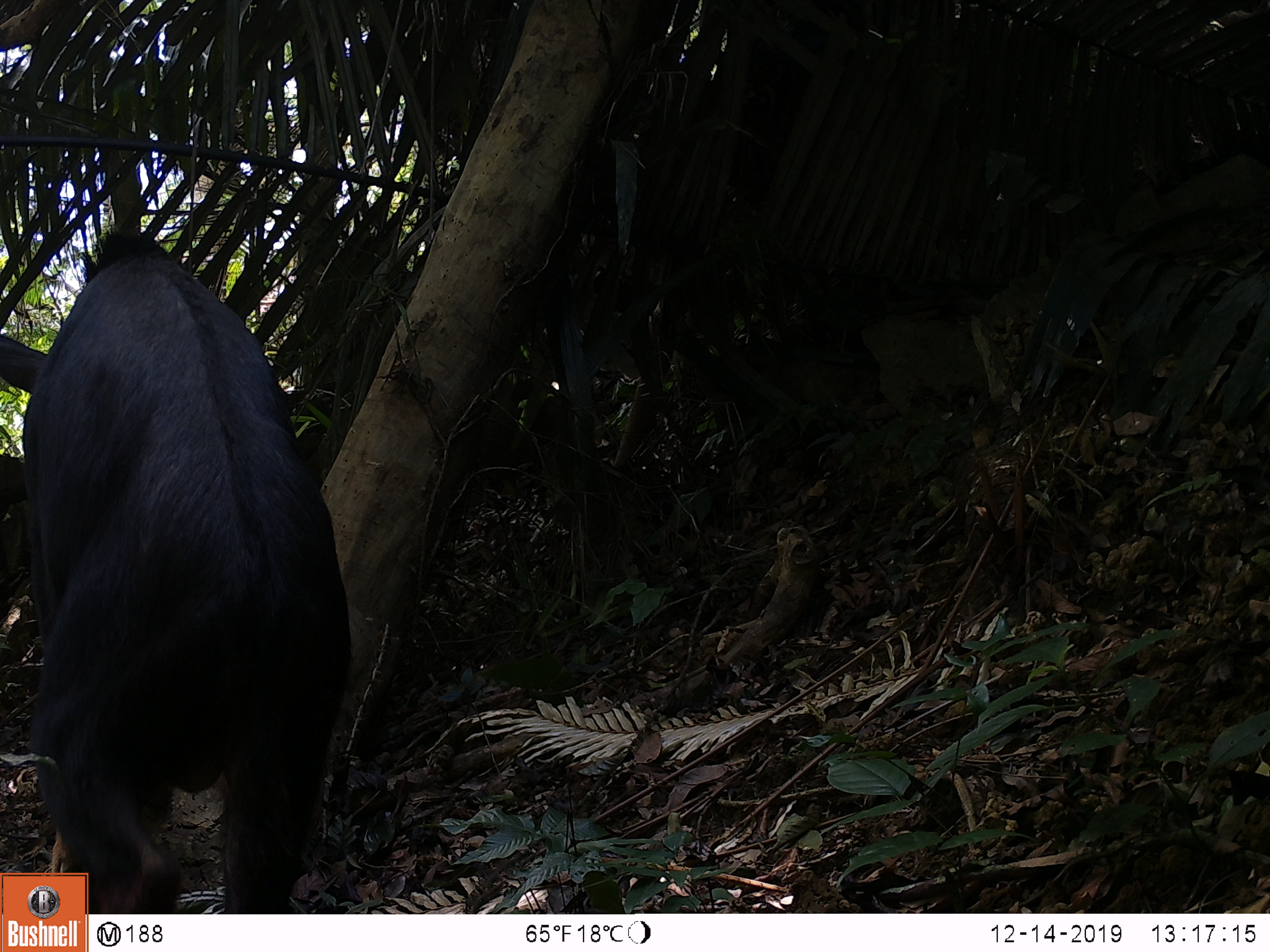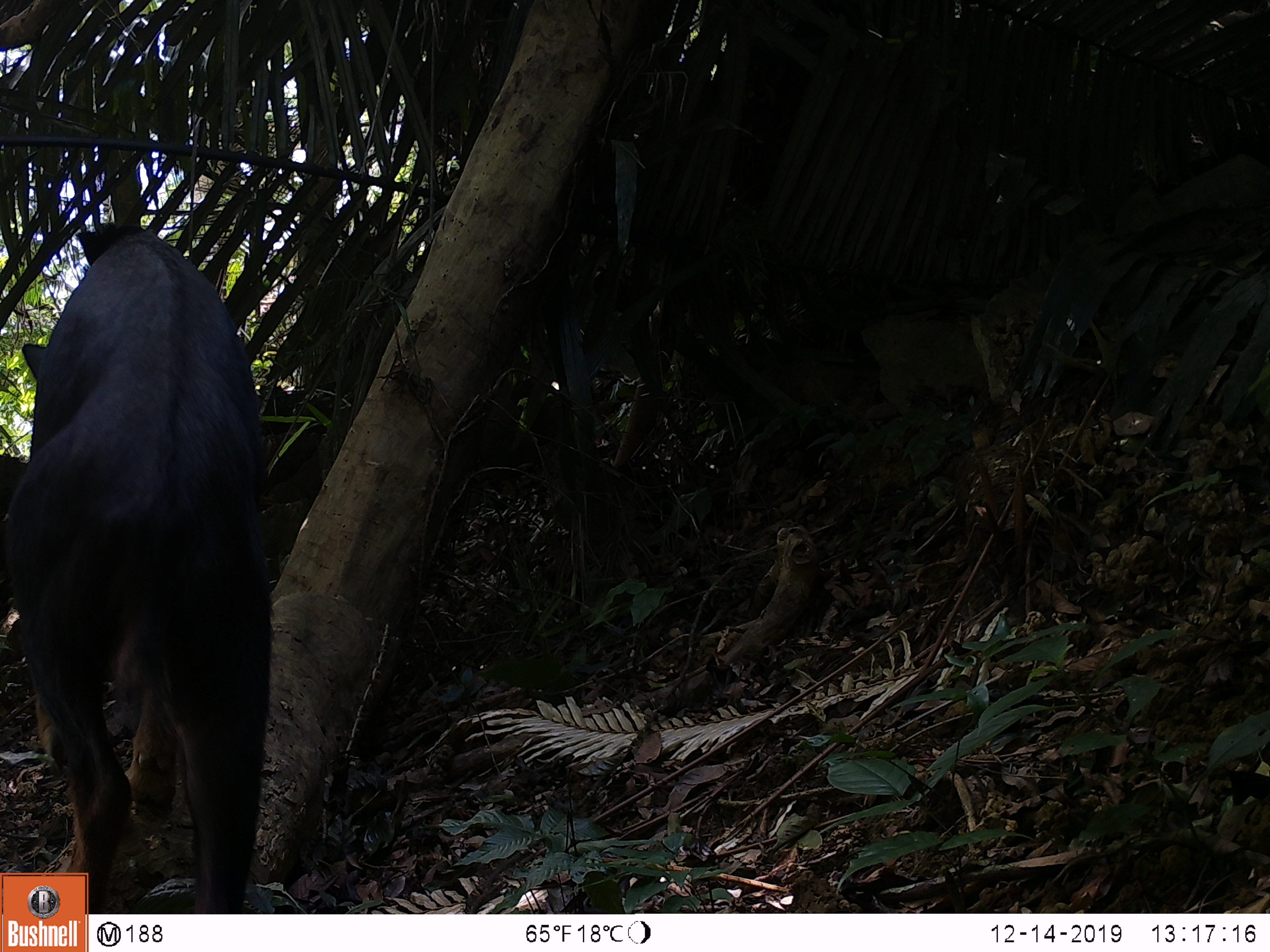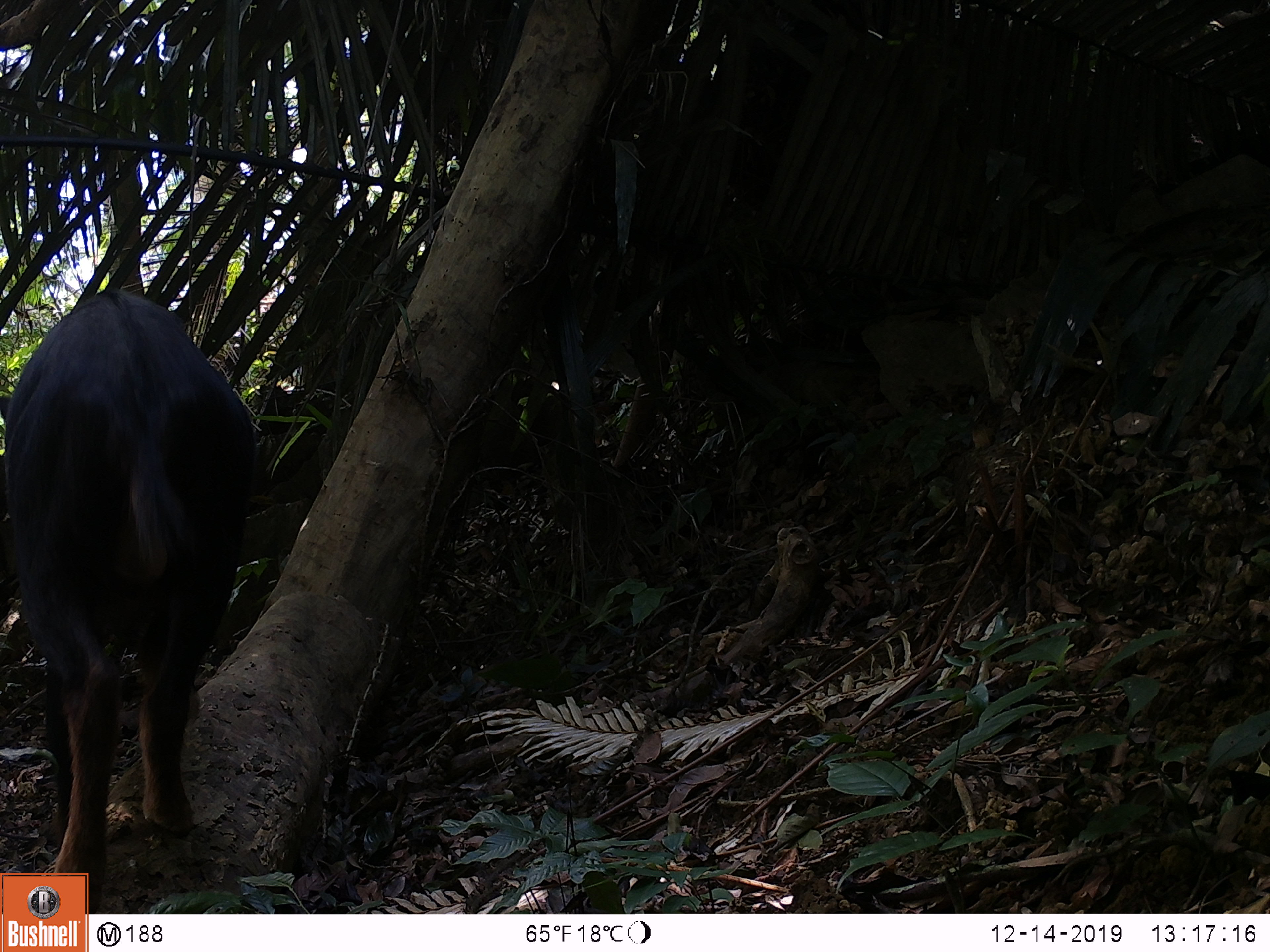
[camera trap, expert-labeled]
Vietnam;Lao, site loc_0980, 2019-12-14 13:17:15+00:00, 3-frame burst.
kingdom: Animalia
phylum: Chordata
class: Mammalia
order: Artiodactyla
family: Bovidae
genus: Capricornis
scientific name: Capricornis sumatraensis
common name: chinese serow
Chinese serow (Capricornis sumatraensis). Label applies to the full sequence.